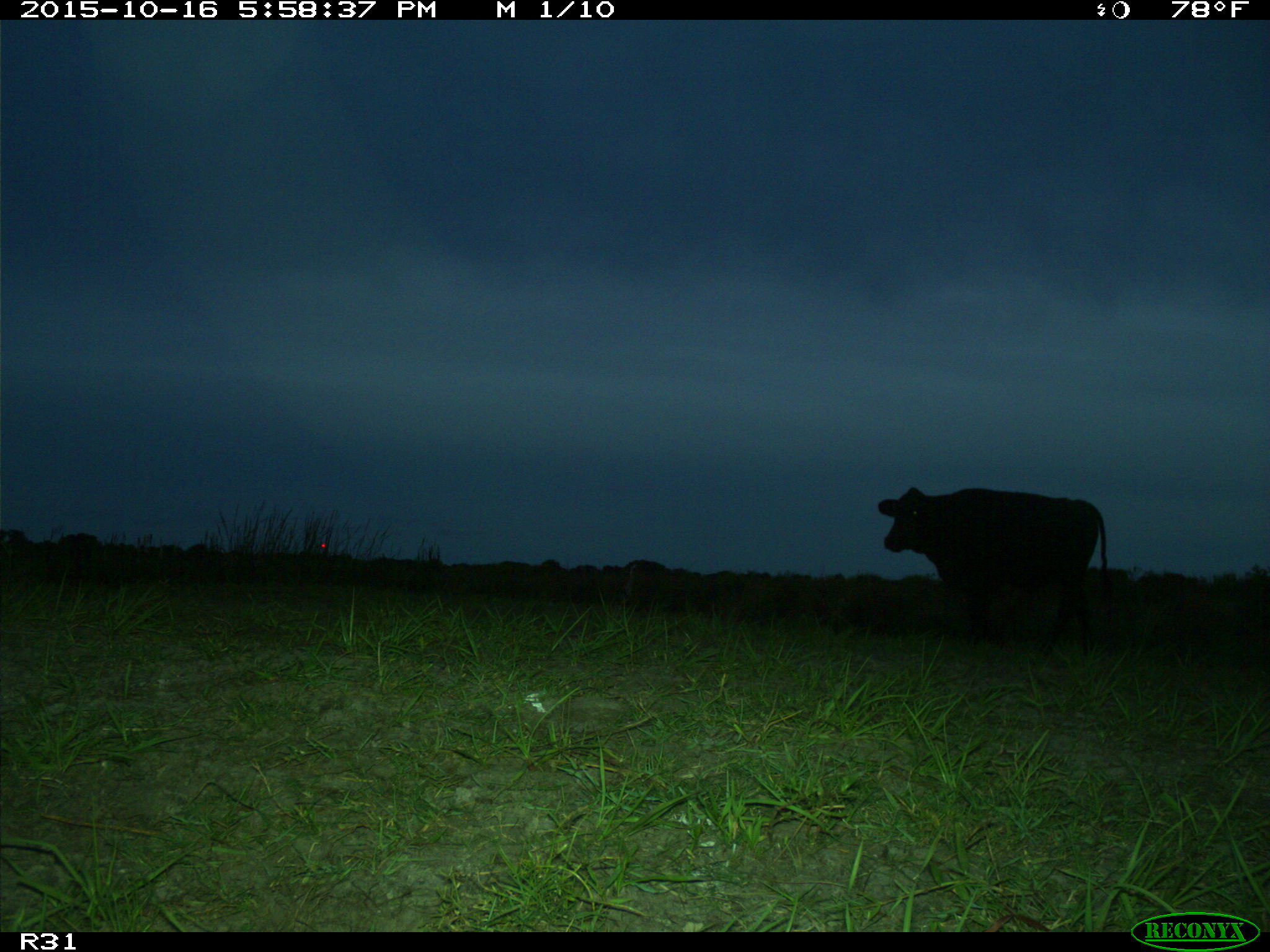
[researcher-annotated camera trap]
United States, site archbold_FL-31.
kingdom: Animalia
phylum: Chordata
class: Mammalia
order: Artiodactyla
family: Bovidae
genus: Bos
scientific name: Bos taurus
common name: domestic cow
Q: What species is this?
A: Bos taurus (domestic cow).